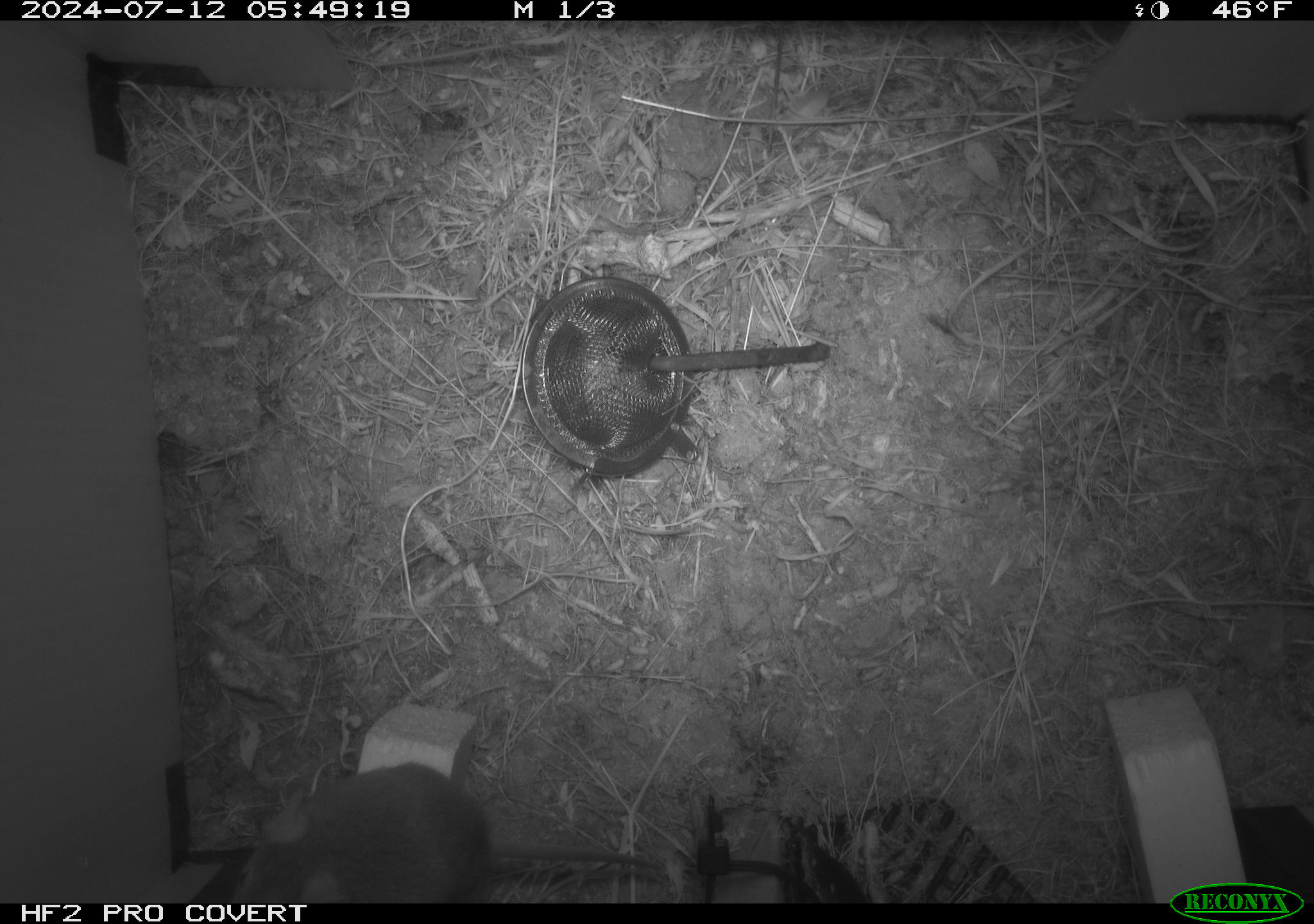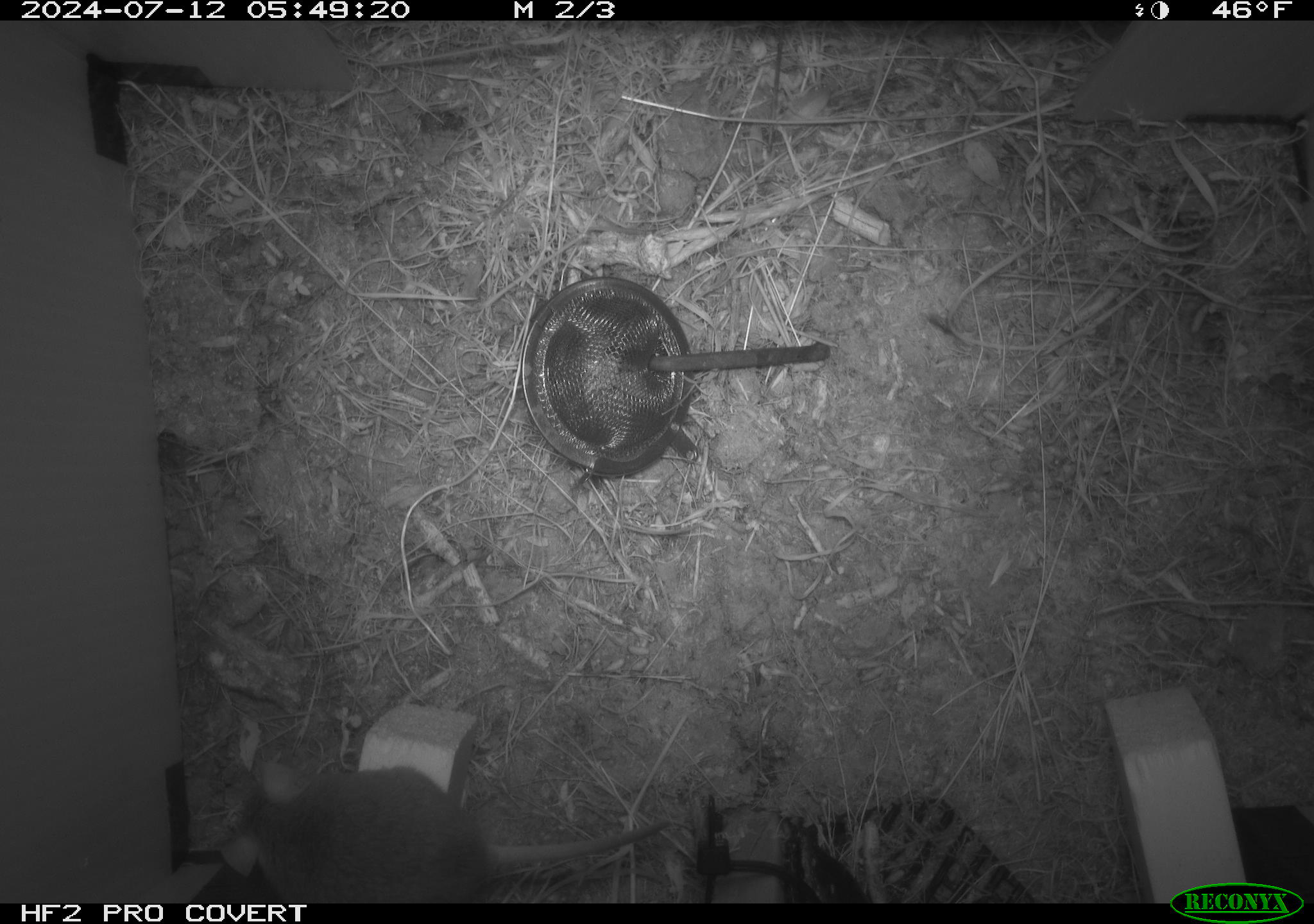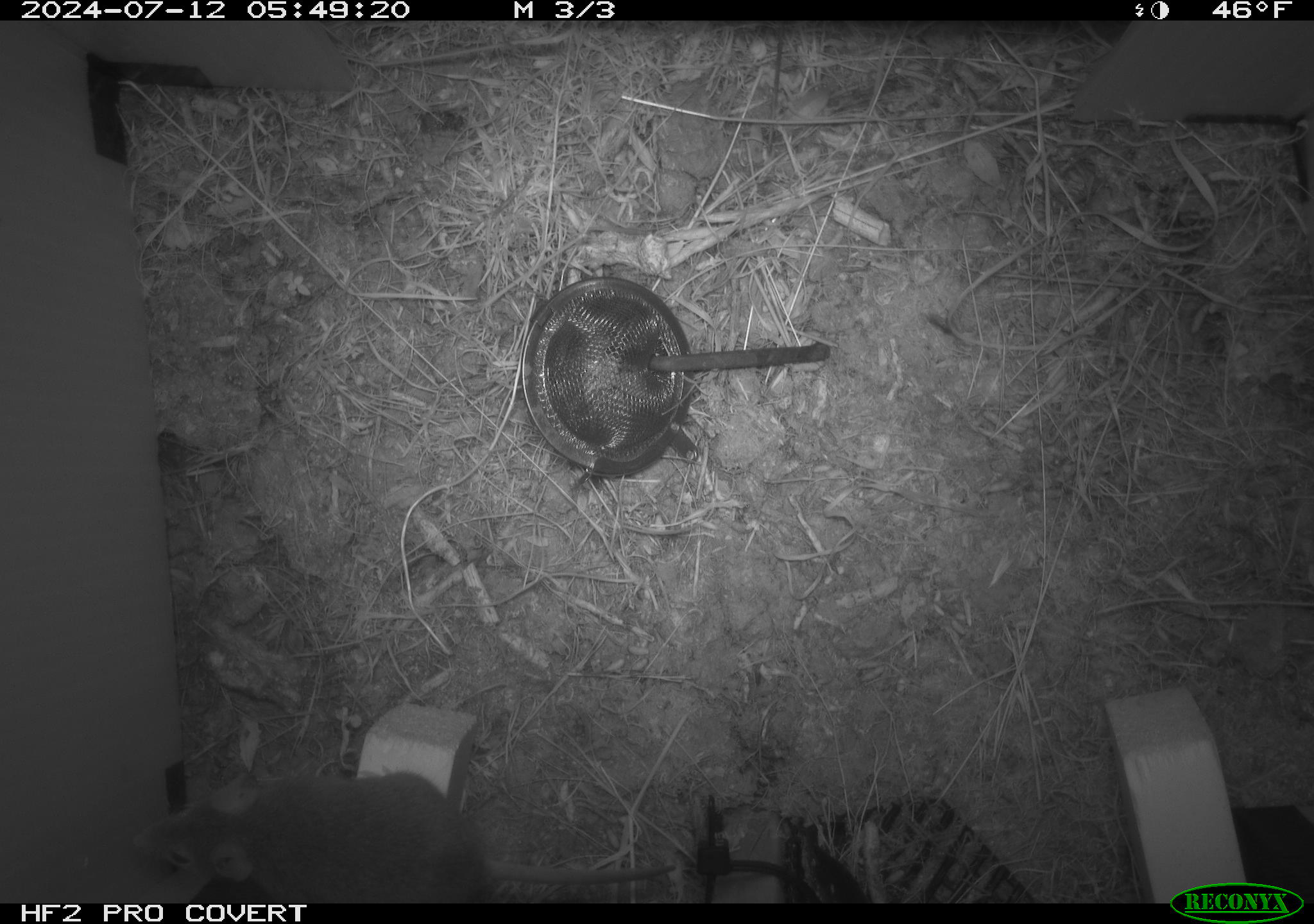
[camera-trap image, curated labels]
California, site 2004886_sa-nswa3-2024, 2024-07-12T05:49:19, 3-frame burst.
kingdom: Animalia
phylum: Chordata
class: Mammalia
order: Rodentia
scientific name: Rodentia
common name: rodent